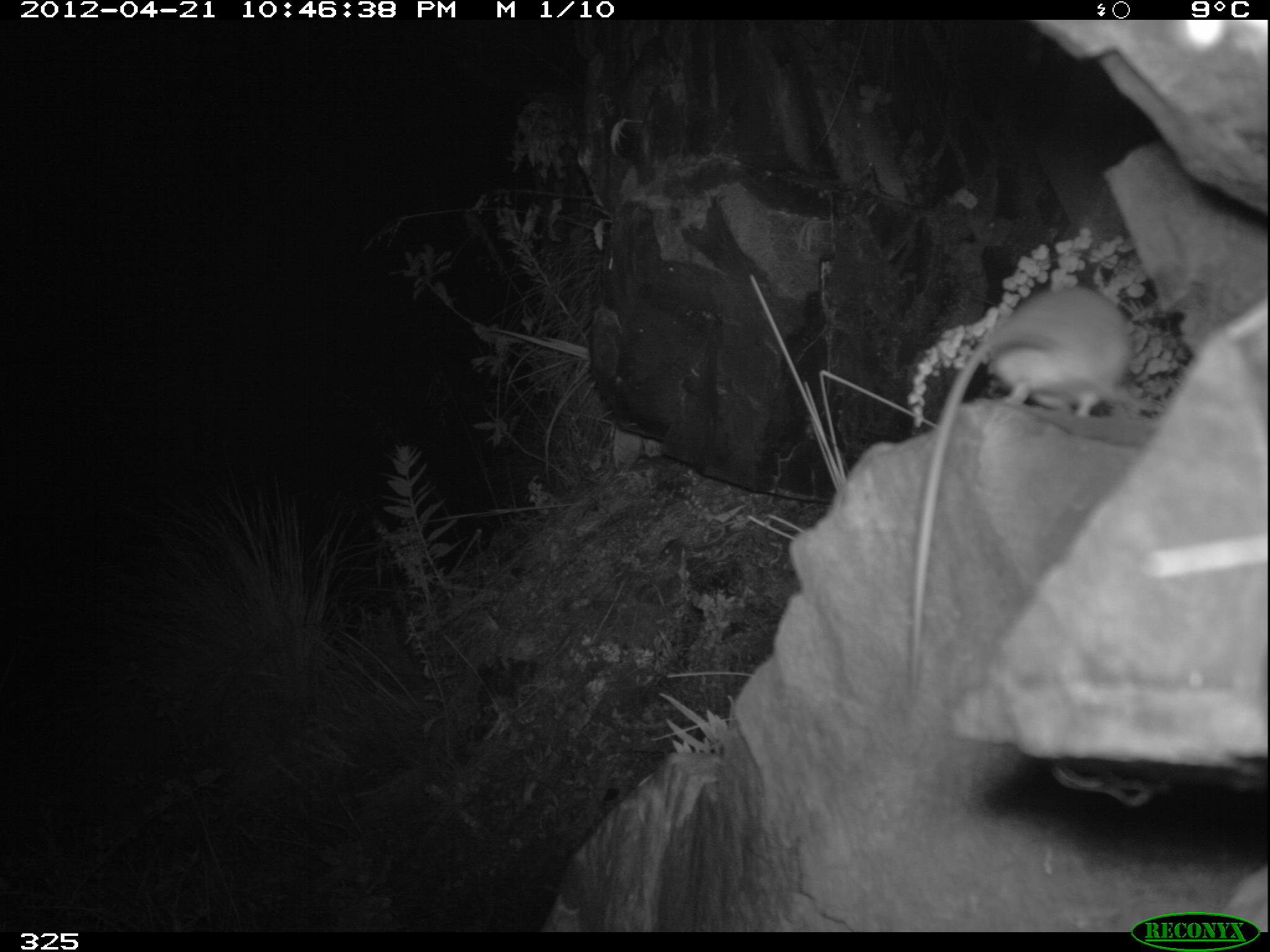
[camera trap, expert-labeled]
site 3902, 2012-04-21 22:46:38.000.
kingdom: Animalia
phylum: Chordata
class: Mammalia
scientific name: Marsupialia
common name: marsupials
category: unknown marsupial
Unknown marsupial (marsupials) (Marsupialia).